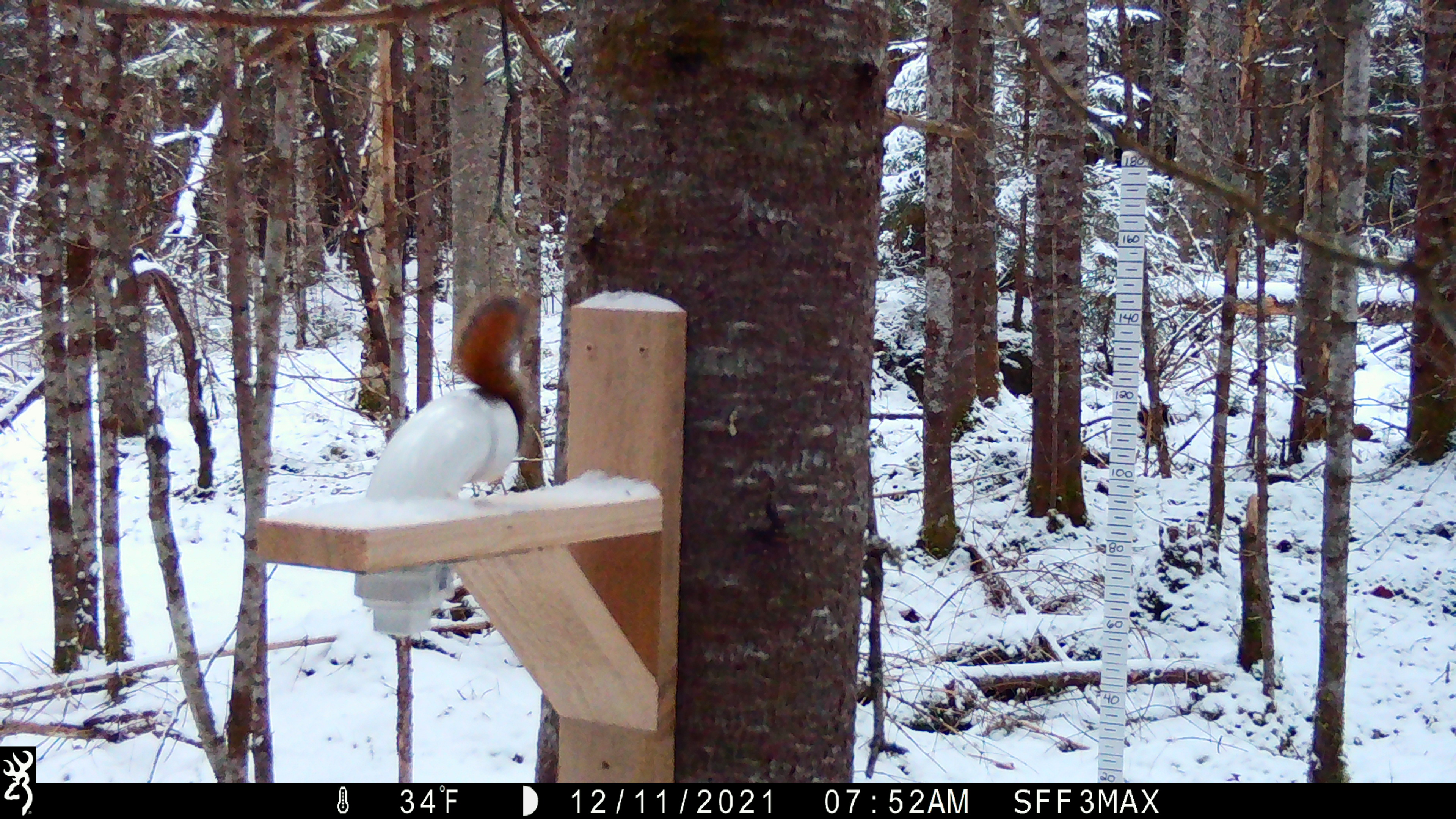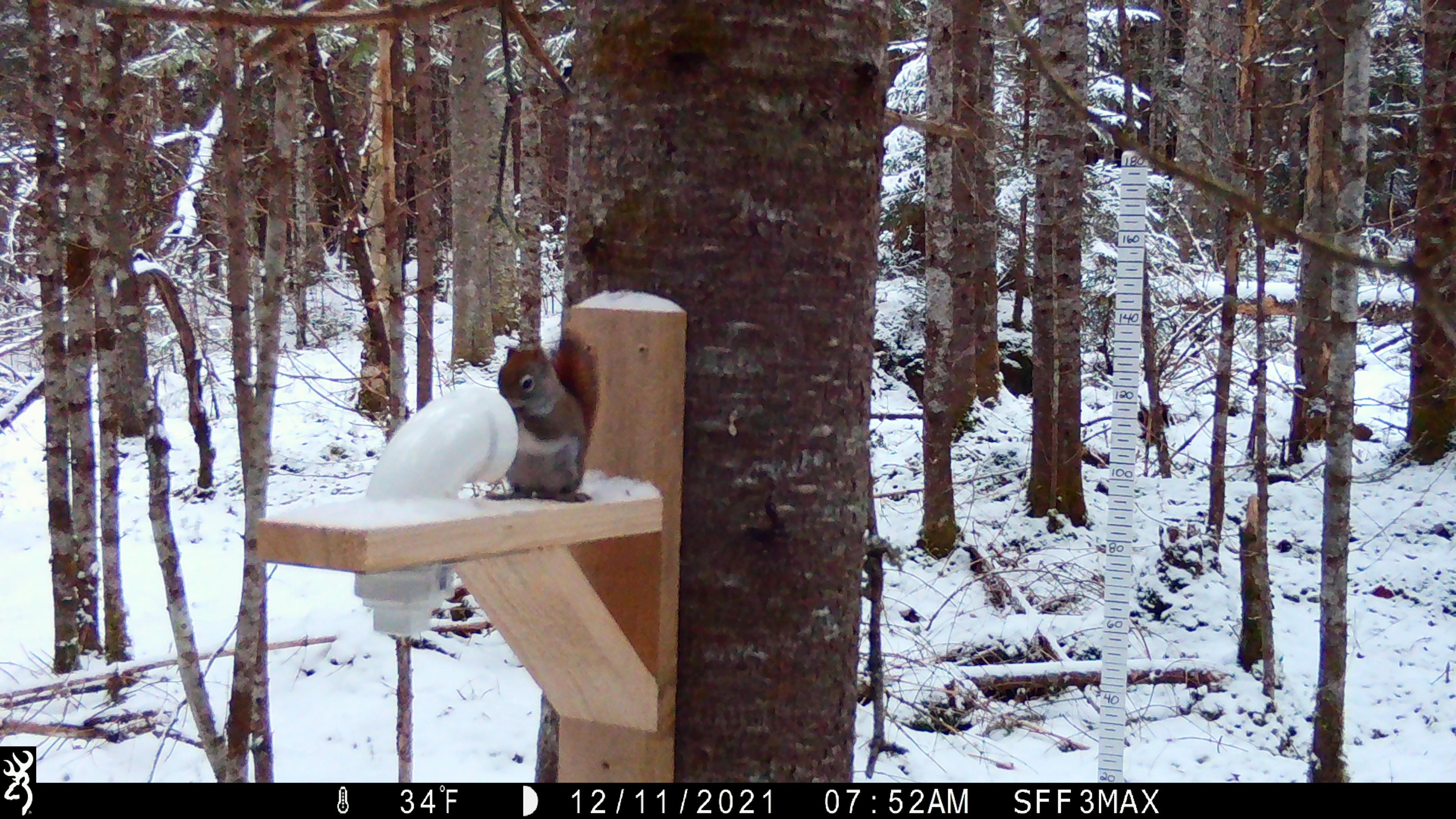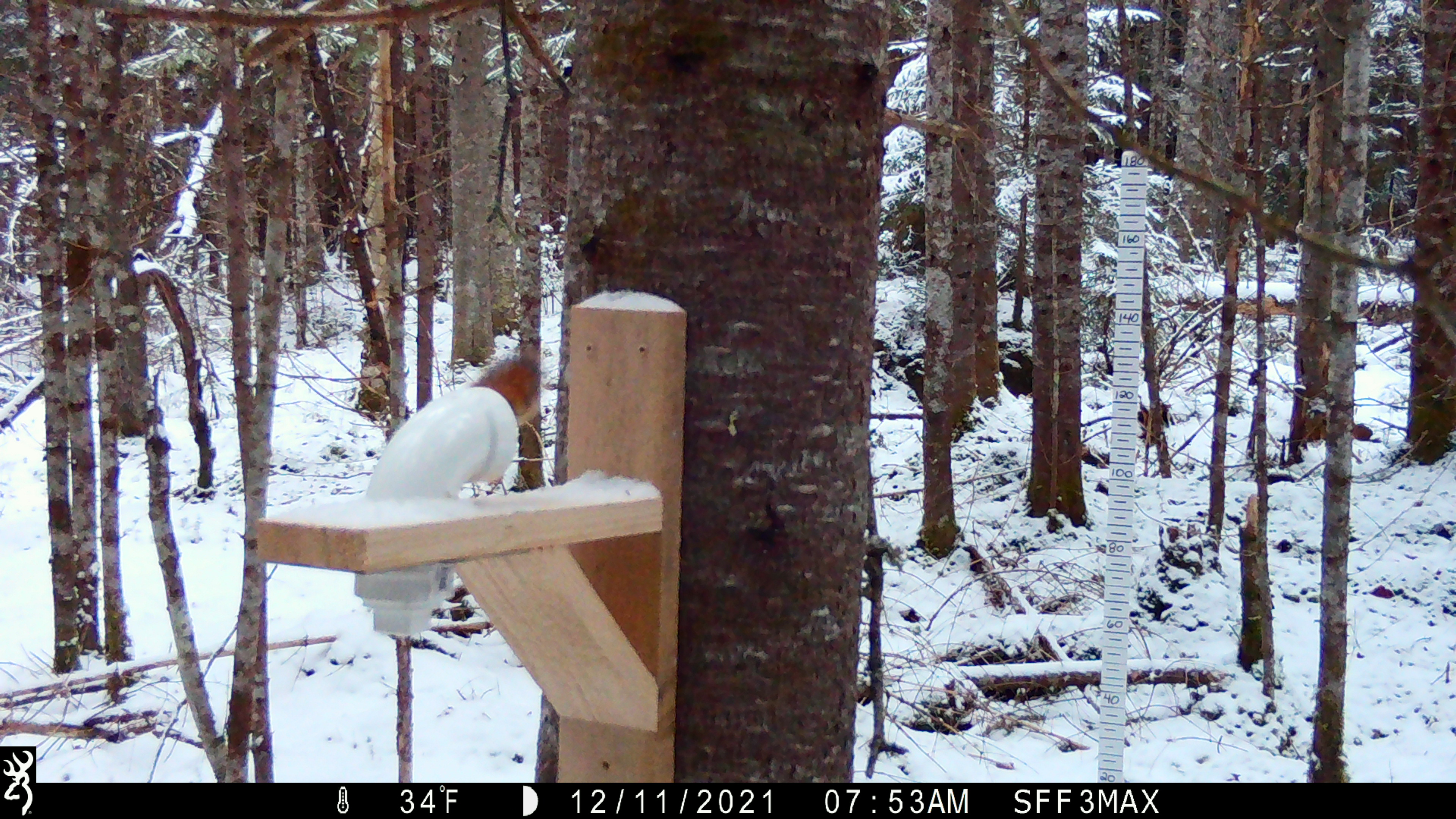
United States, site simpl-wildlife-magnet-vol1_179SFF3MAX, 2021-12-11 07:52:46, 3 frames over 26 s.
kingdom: Animalia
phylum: Chordata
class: Mammalia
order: Rodentia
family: Sciuridae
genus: Tamiasciurus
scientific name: Tamiasciurus hudsonicus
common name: red squirrel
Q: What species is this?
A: Red squirrel (Tamiasciurus hudsonicus).